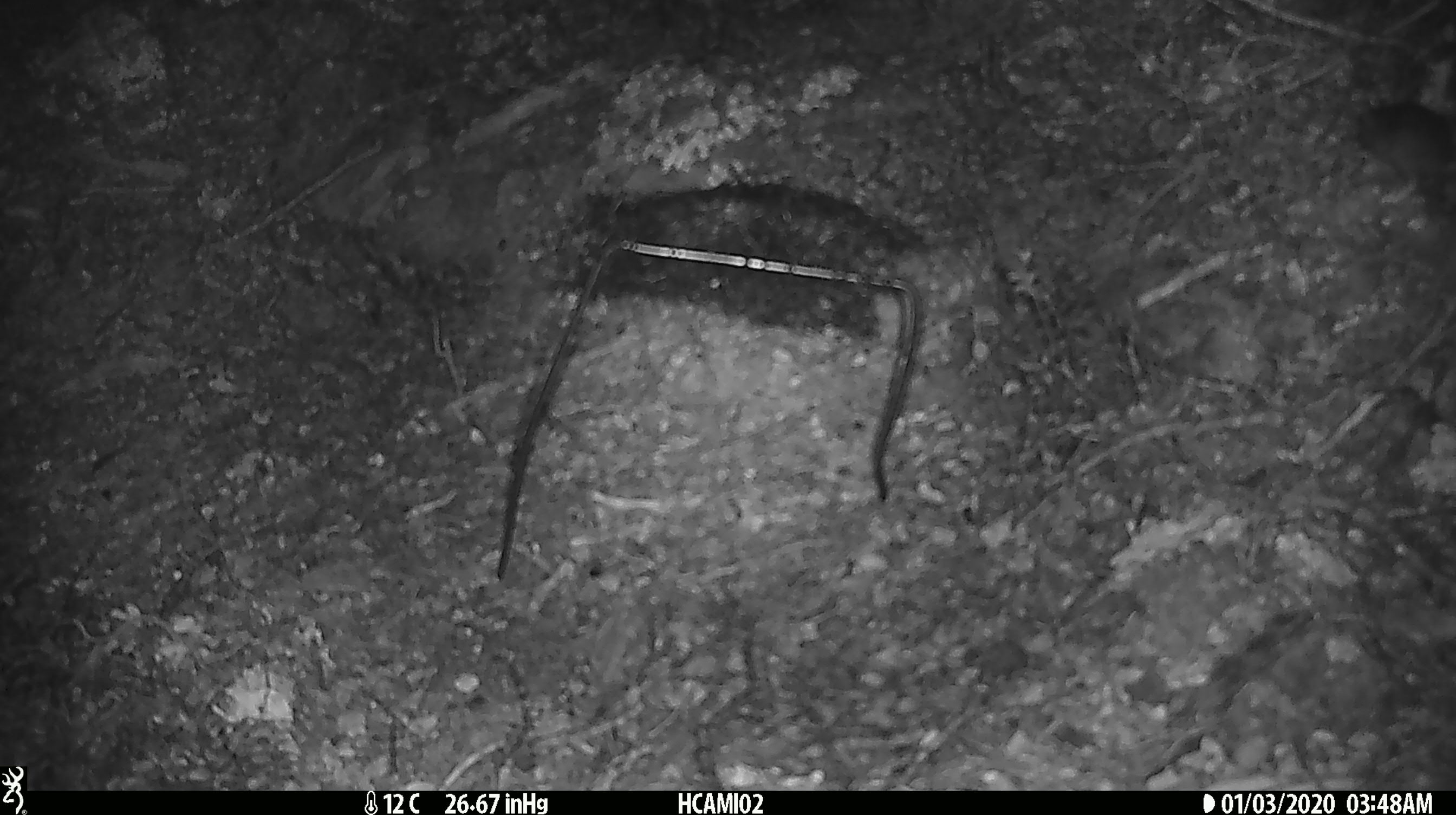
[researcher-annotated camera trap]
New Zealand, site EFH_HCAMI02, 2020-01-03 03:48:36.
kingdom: Animalia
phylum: Chordata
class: Mammalia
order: Rodentia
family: Muridae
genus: Mus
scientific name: Mus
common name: mouse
Mouse (Mus).